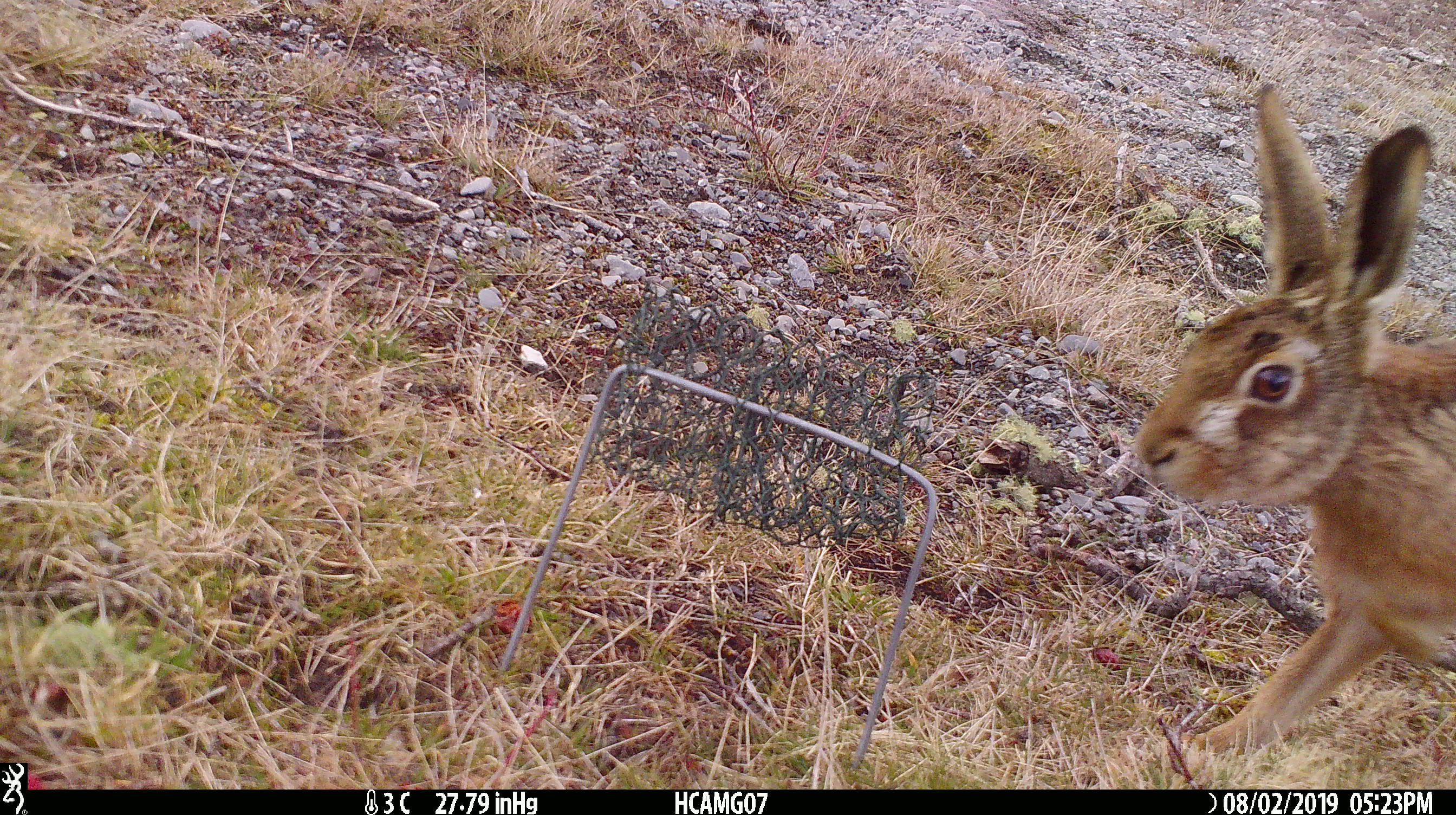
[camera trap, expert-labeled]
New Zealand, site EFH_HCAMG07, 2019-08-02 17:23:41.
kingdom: Animalia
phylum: Chordata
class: Mammalia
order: Lagomorpha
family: Leporidae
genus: Lepus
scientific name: Lepus europaeus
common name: brown hare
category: hare